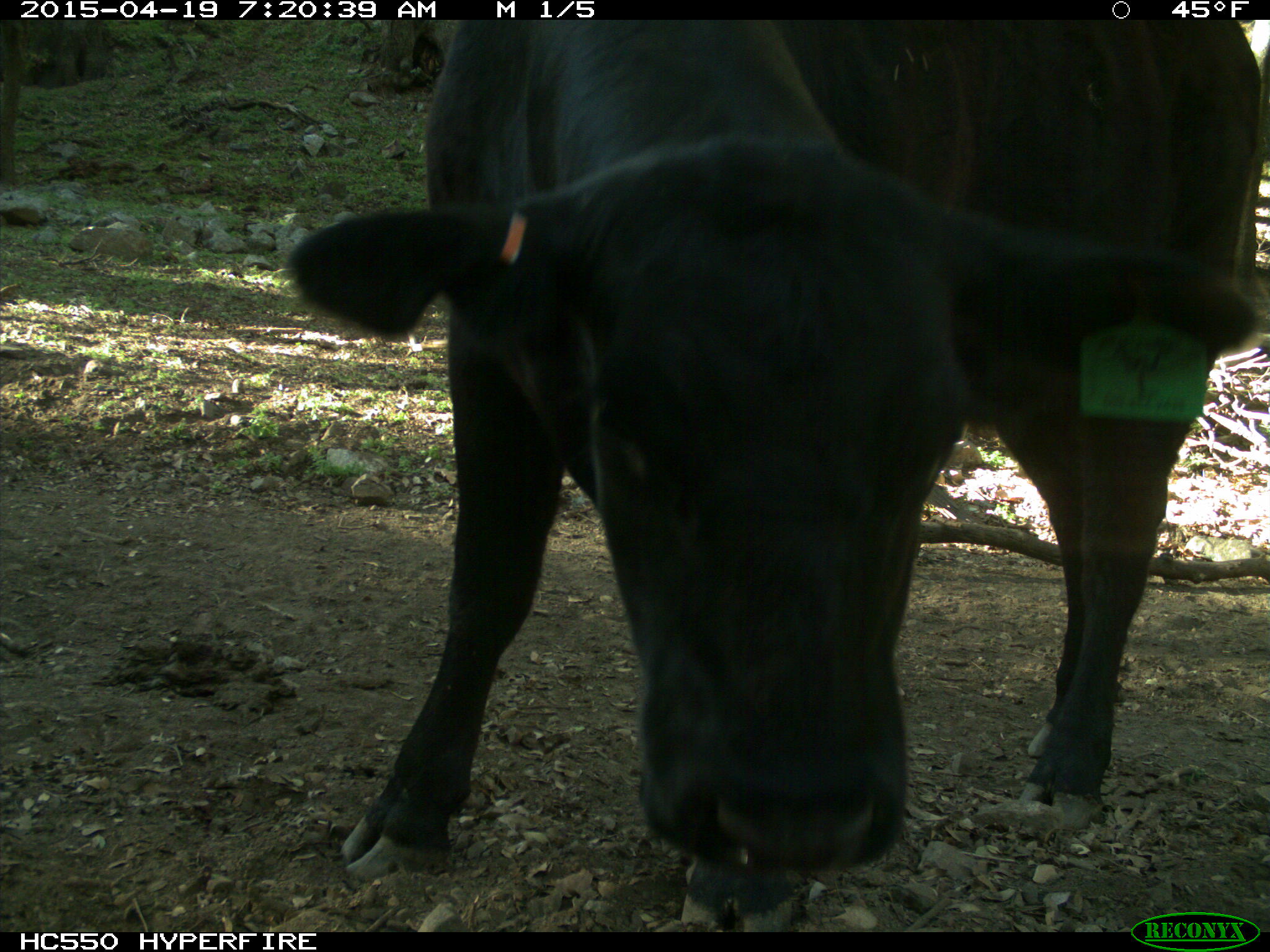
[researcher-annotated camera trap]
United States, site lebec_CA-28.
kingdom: Animalia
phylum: Chordata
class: Mammalia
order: Artiodactyla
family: Bovidae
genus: Bos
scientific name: Bos taurus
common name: domestic cow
Bos taurus (domestic cow).